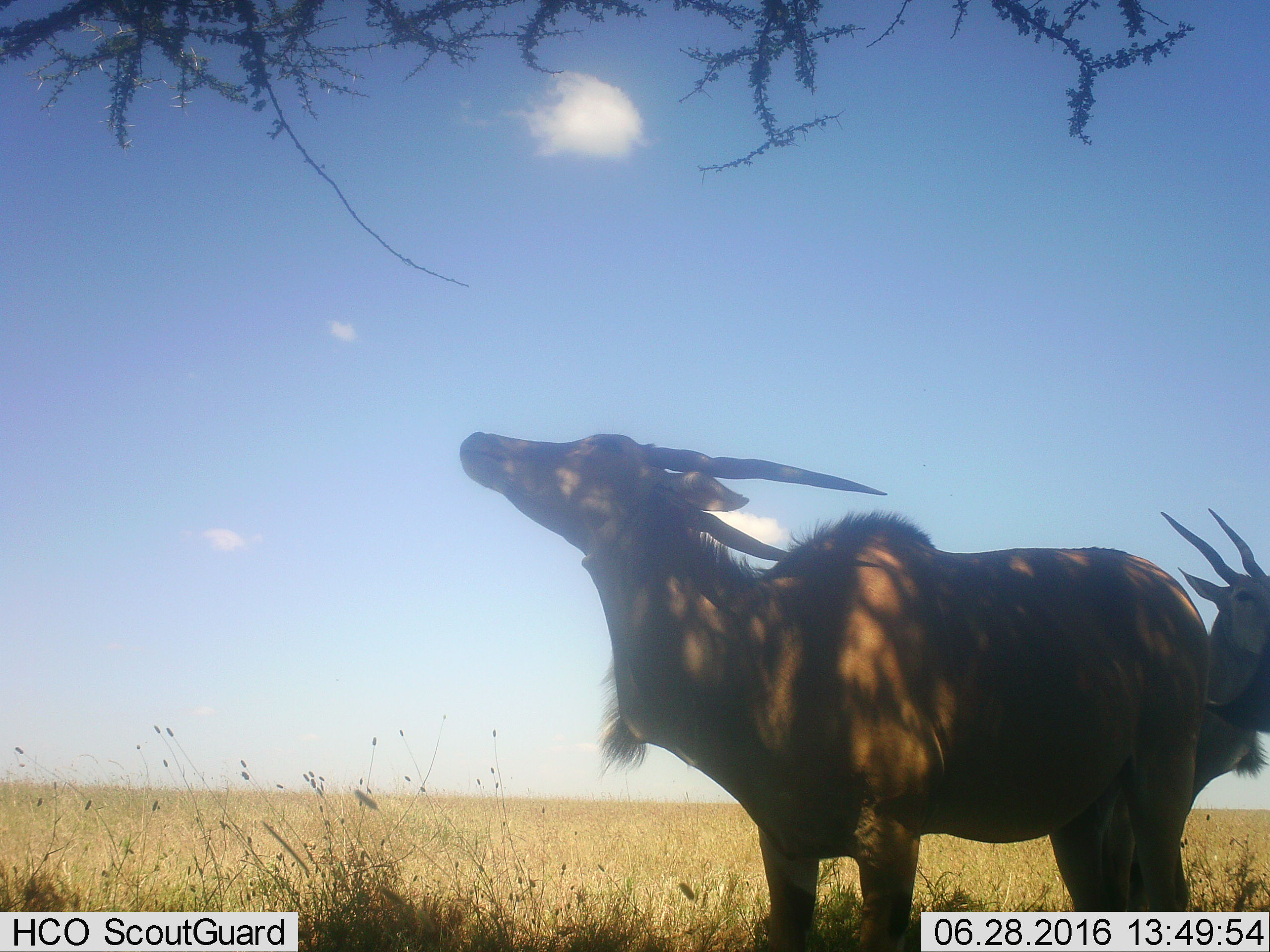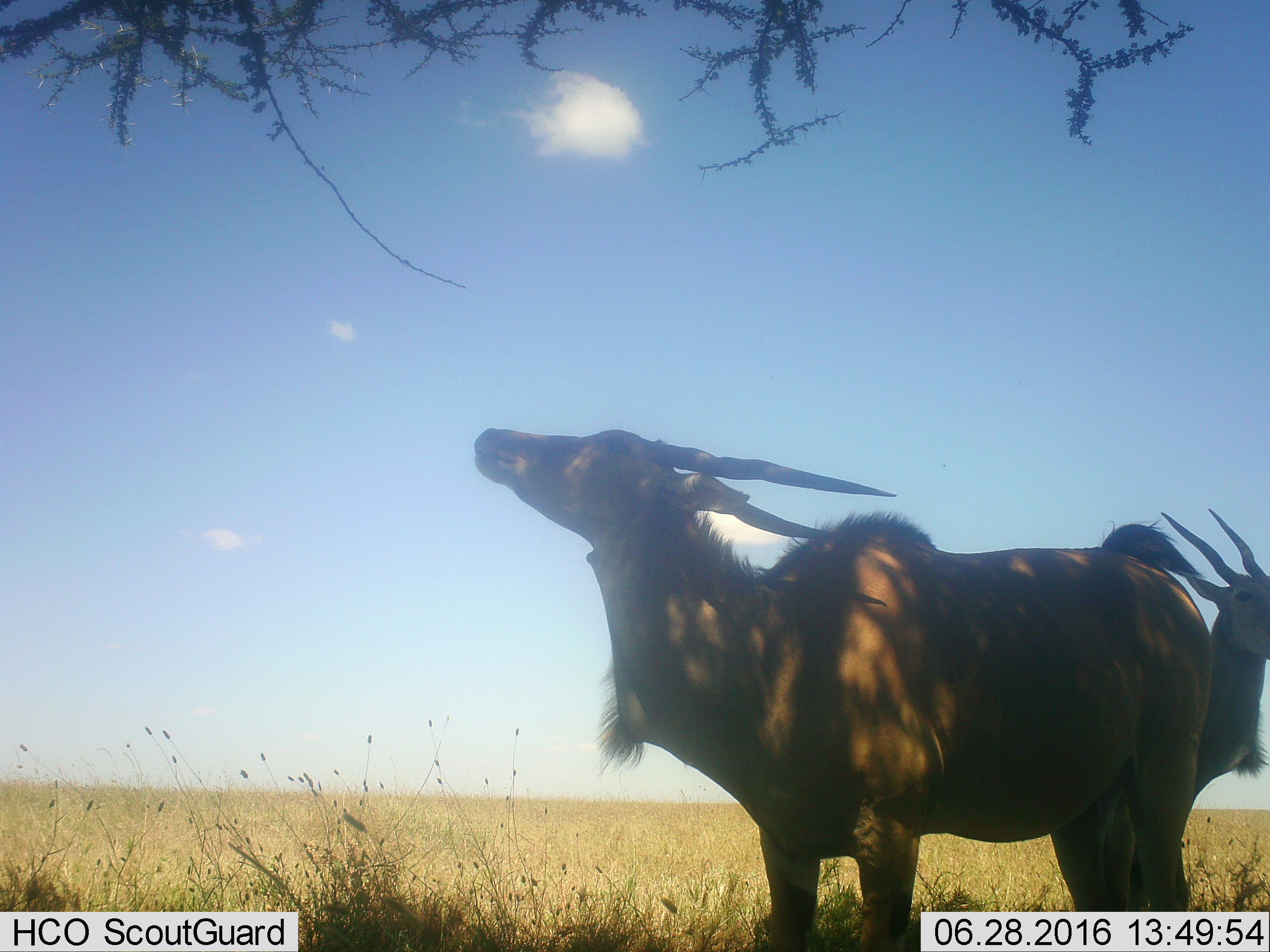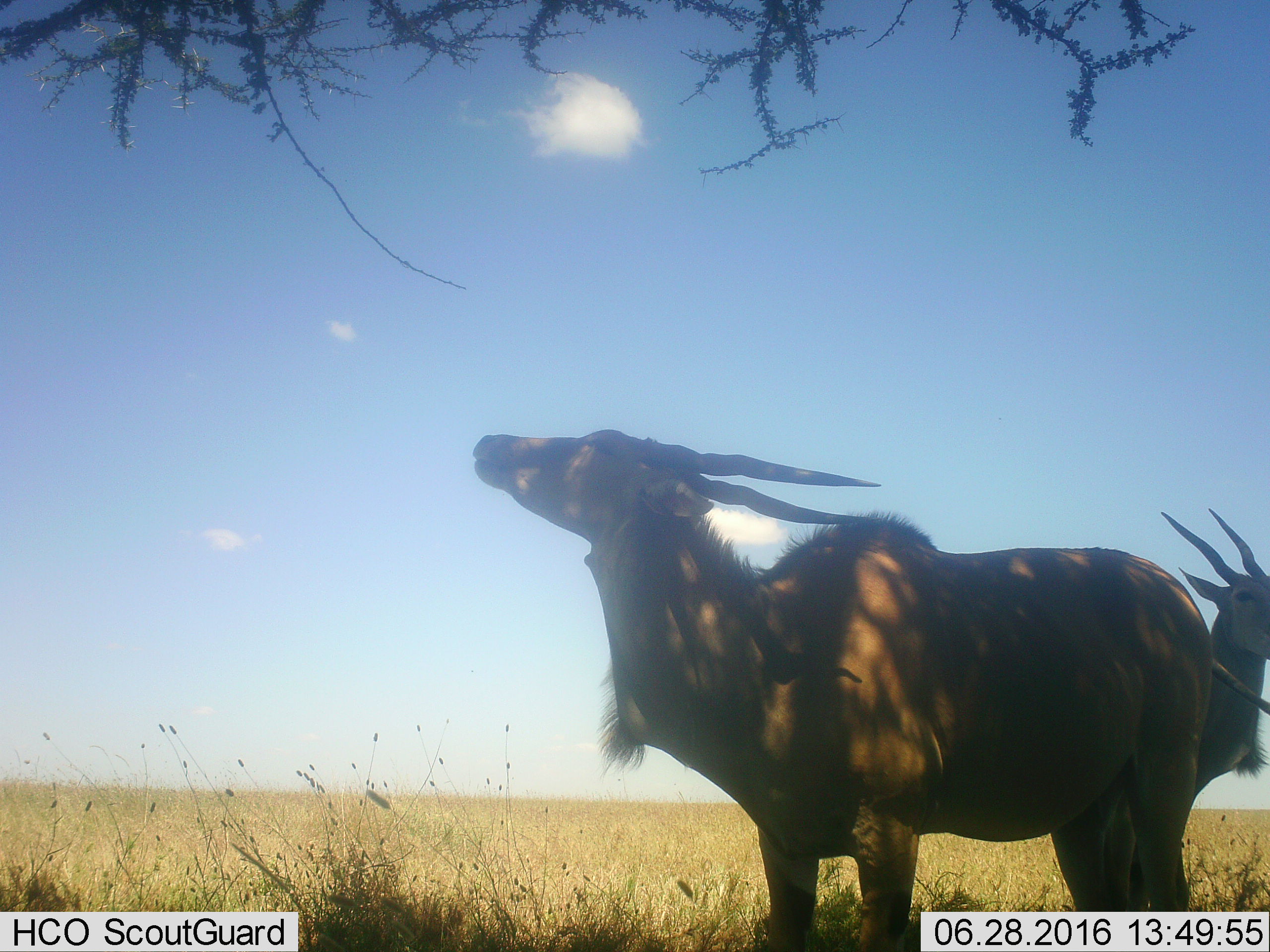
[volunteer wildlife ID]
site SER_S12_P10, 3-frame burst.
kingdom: Animalia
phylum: Chordata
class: Mammalia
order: Artiodactyla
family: Bovidae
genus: Tragelaphus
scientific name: Tragelaphus oryx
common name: eland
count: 2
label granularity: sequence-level